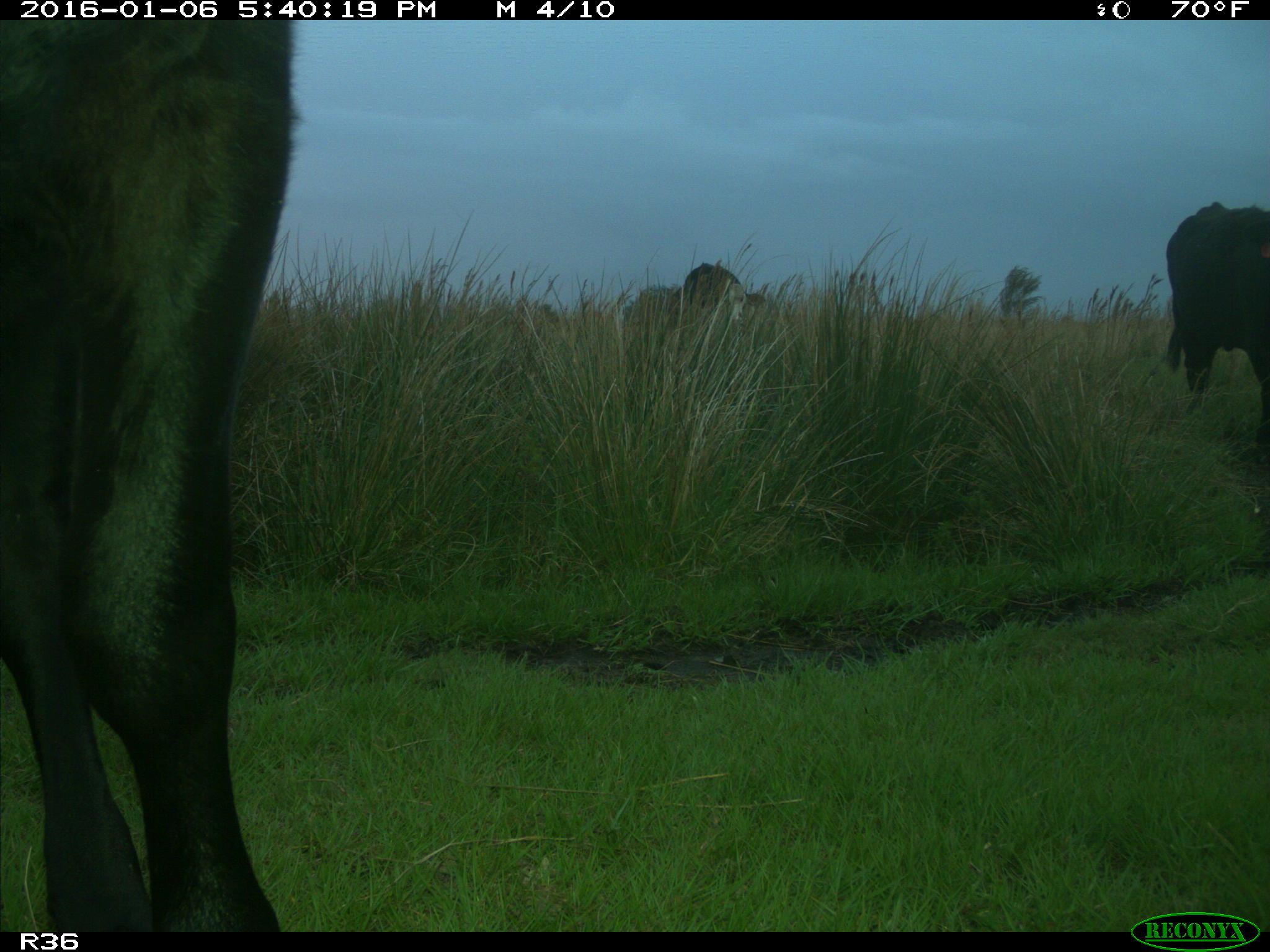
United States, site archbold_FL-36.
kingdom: Animalia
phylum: Chordata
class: Mammalia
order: Artiodactyla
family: Bovidae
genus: Bos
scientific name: Bos taurus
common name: domestic cow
Bos taurus (domestic cow).